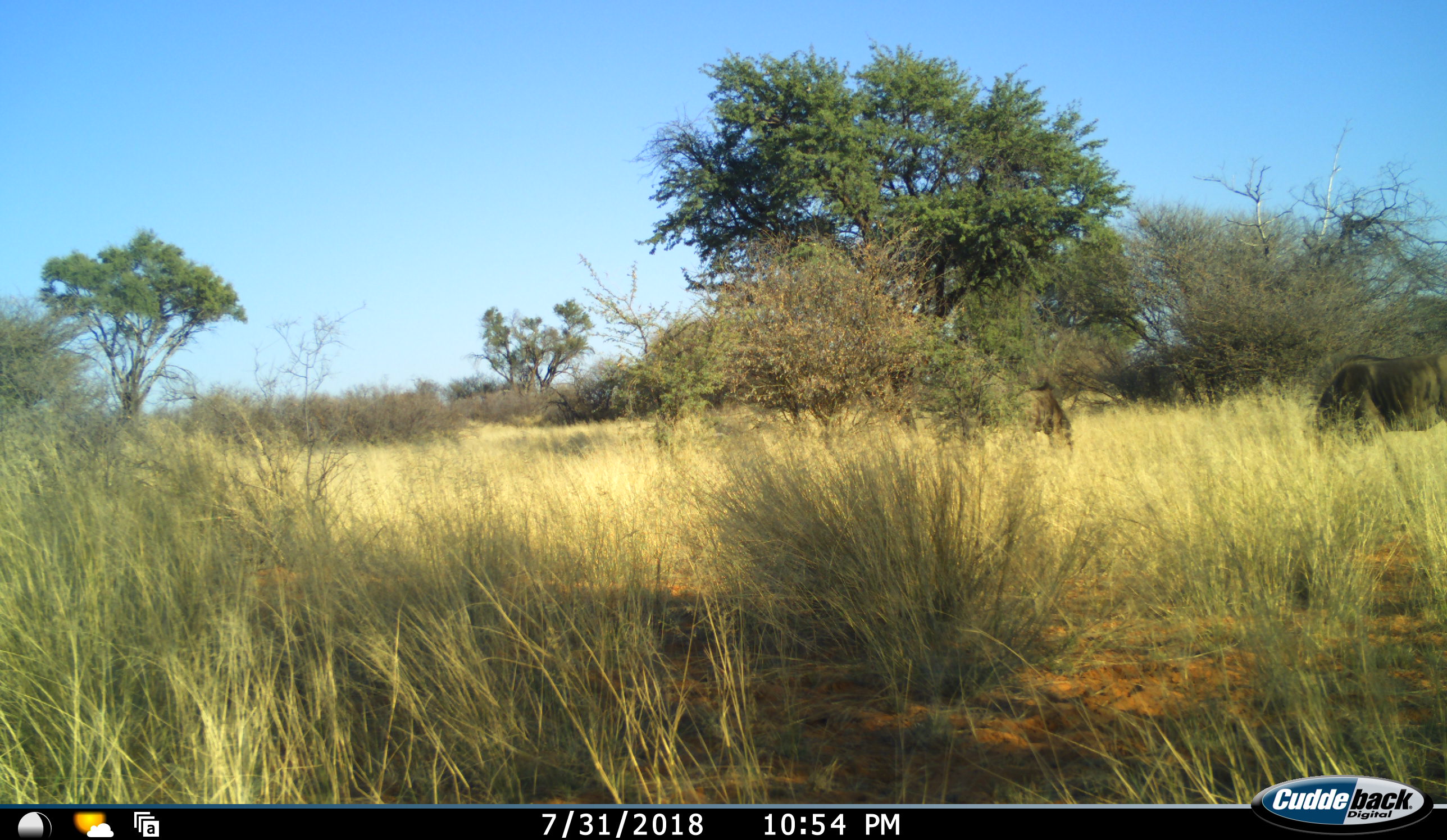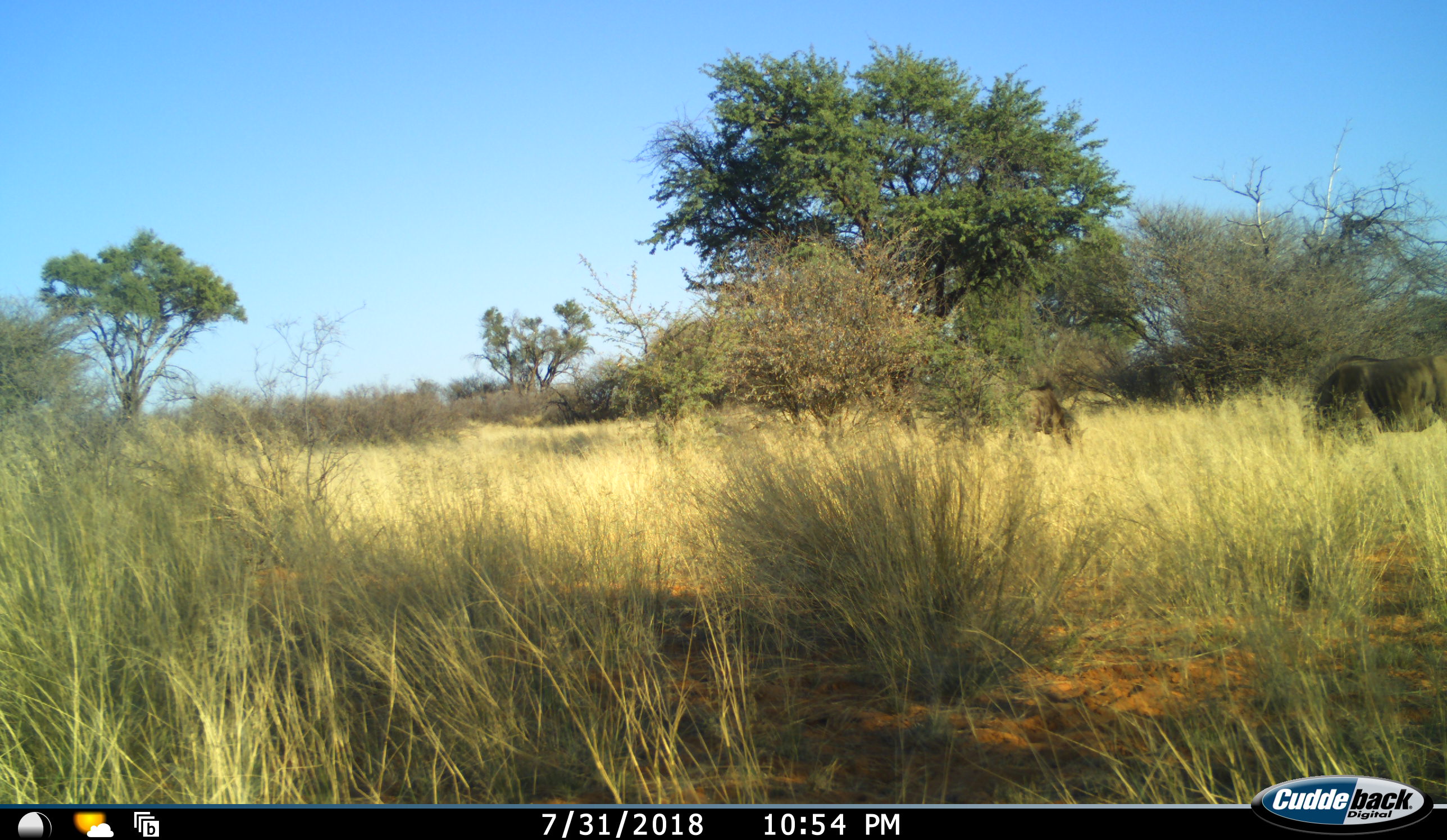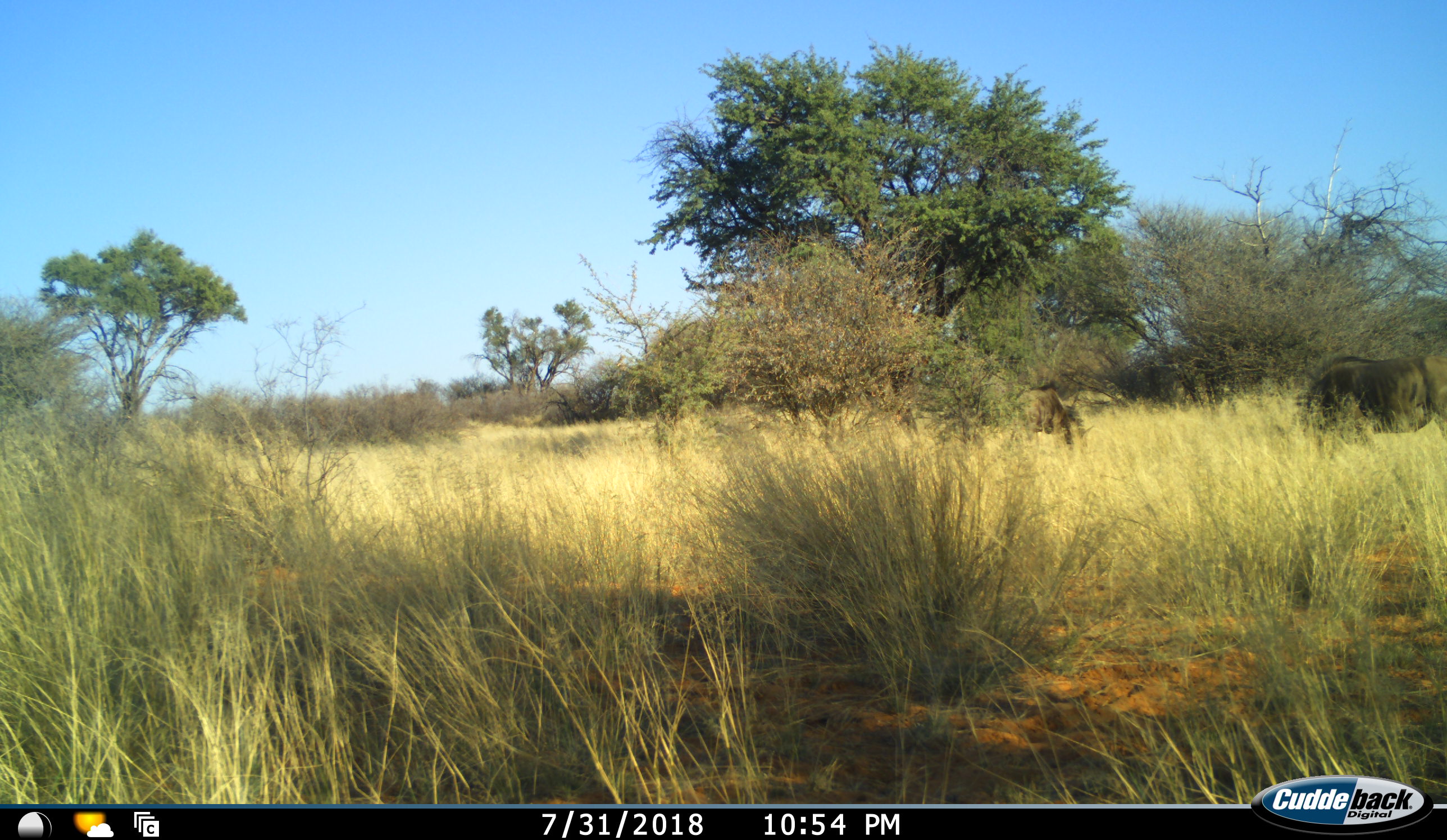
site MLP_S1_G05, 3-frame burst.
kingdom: Animalia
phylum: Chordata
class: Mammalia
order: Artiodactyla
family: Bovidae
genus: Connochaetes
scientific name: Connochaetes taurinus taurinus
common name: blue wildebeest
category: wildebeestblue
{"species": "wildebeestblue (blue wildebeest) (Connochaetes taurinus taurinus)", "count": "2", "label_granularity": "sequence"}